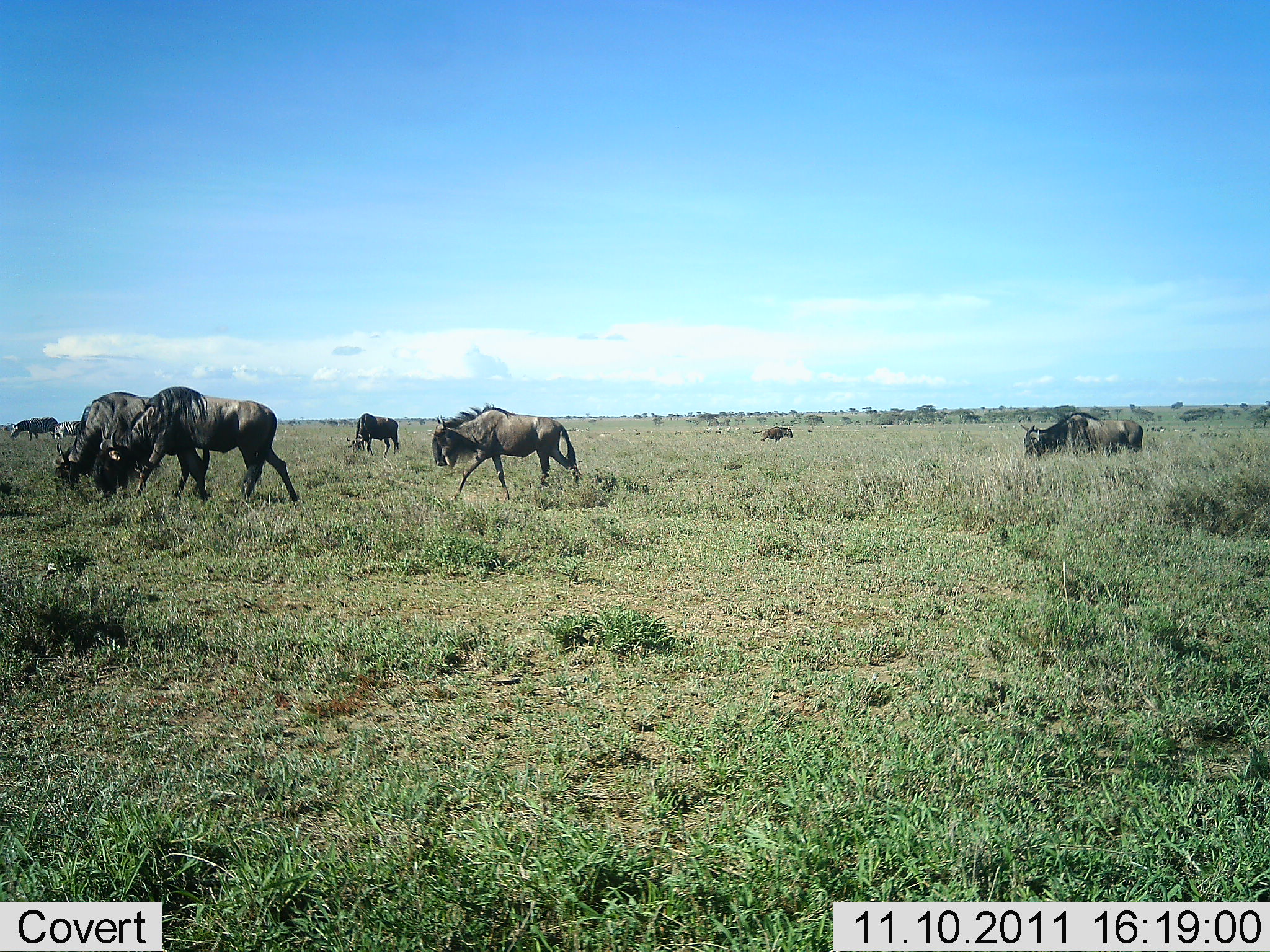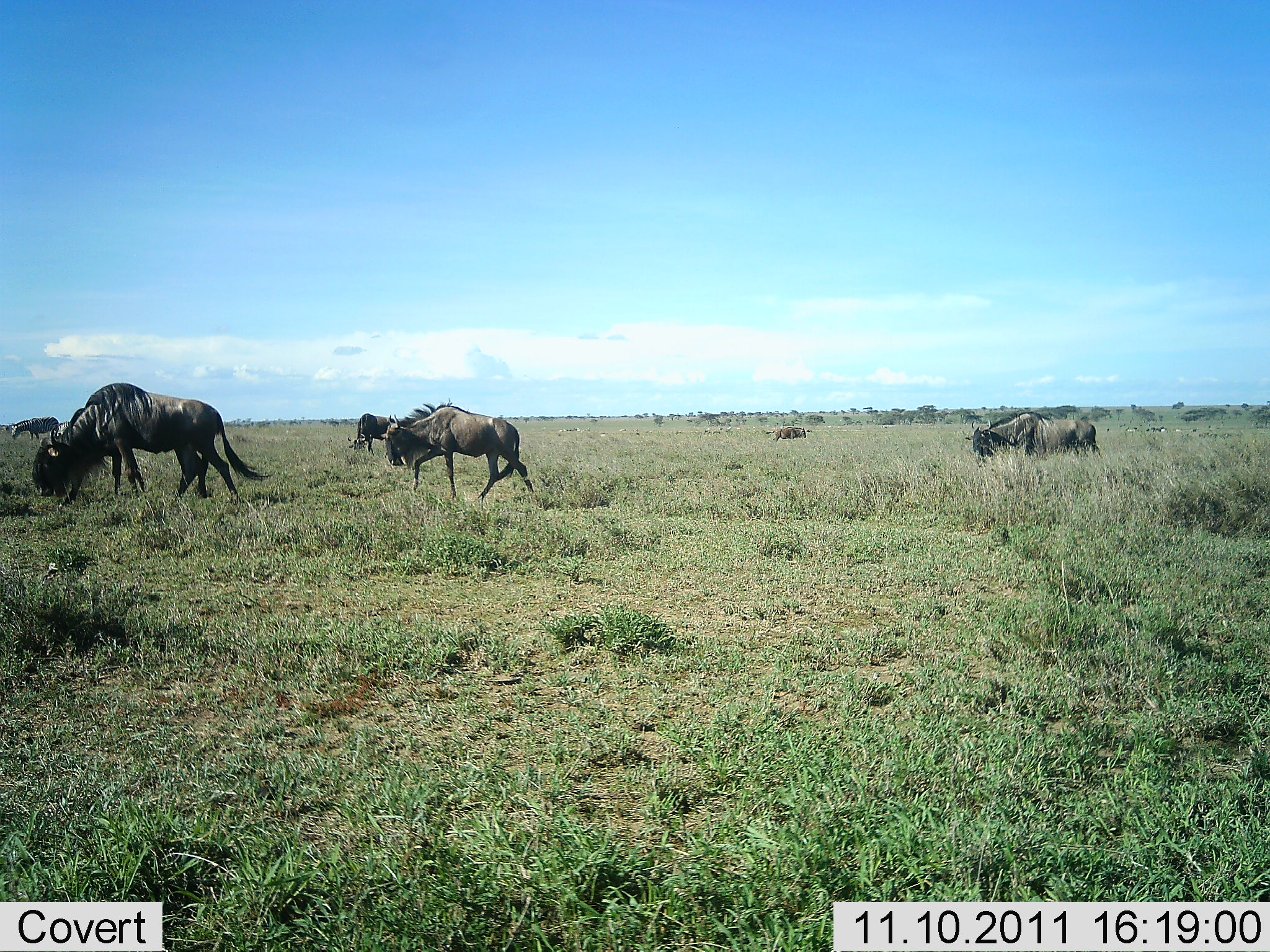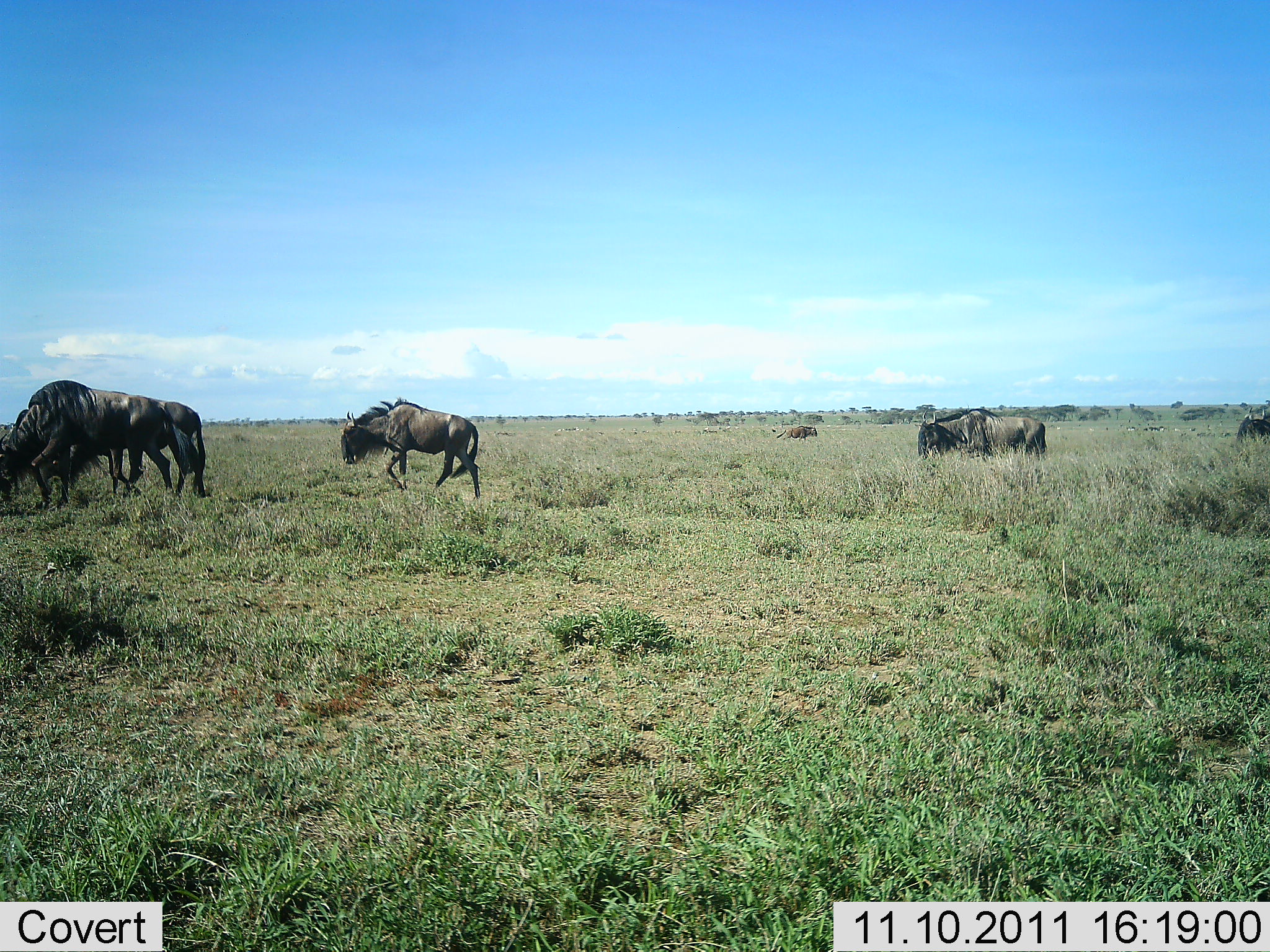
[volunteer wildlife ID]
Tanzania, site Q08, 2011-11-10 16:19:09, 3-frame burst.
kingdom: Animalia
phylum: Chordata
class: Mammalia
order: Artiodactyla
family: Bovidae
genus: Connochaetes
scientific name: Connochaetes taurinus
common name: blue wildebeest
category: wildebeest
Wildebeest (blue wildebeest) (Connochaetes taurinus), count 8. Behavior (volunteer vote fractions): standing 25%, resting 0%, moving 69%, interacting 0%. Young present (vote fraction): 0%. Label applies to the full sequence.